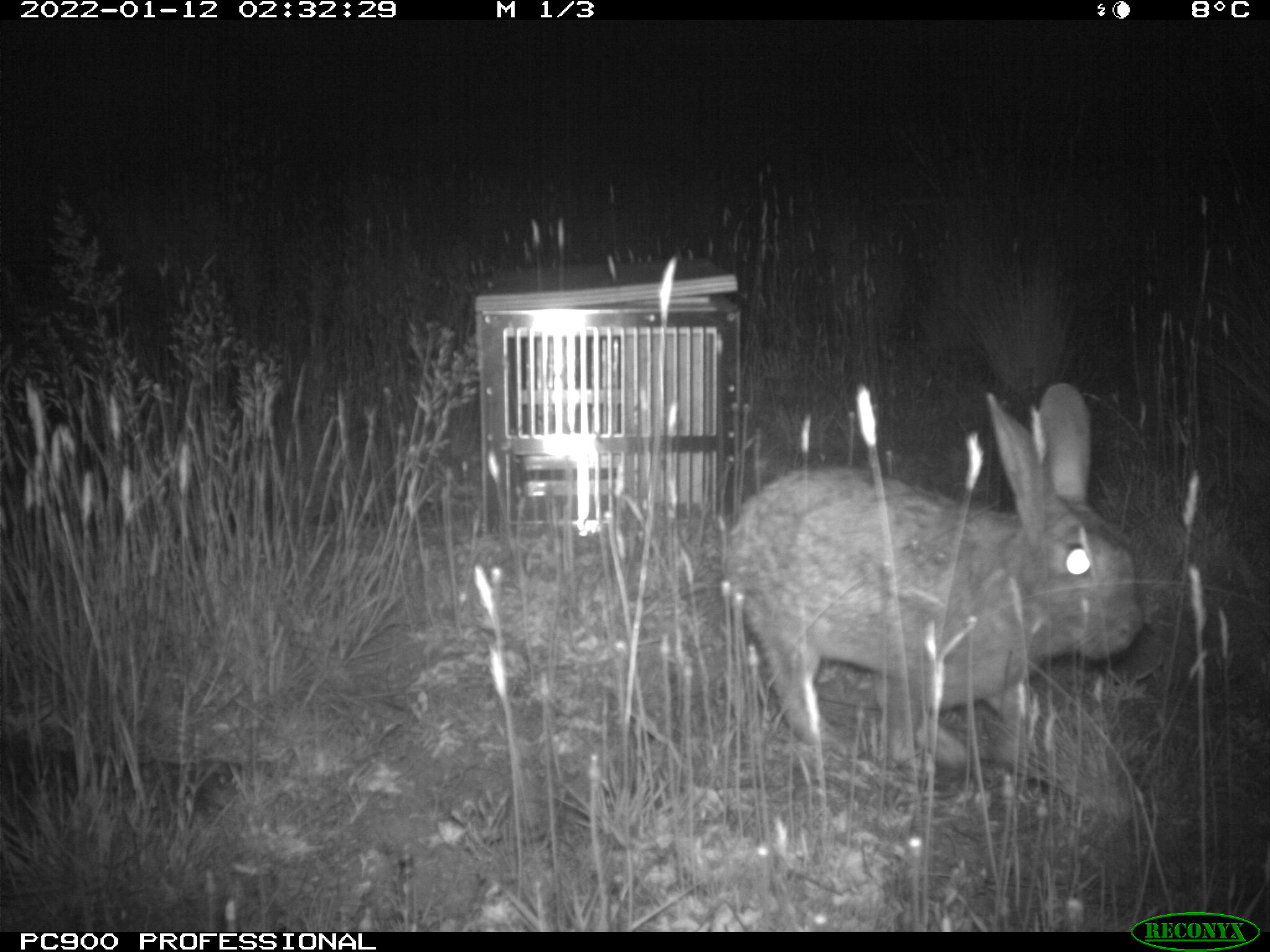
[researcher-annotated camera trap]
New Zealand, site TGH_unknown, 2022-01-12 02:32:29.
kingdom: Animalia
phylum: Chordata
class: Mammalia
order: Lagomorpha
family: Leporidae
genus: Oryctolagus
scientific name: Oryctolagus cuniculus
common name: european rabbit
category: rabbit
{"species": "rabbit (european rabbit) (Oryctolagus cuniculus)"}